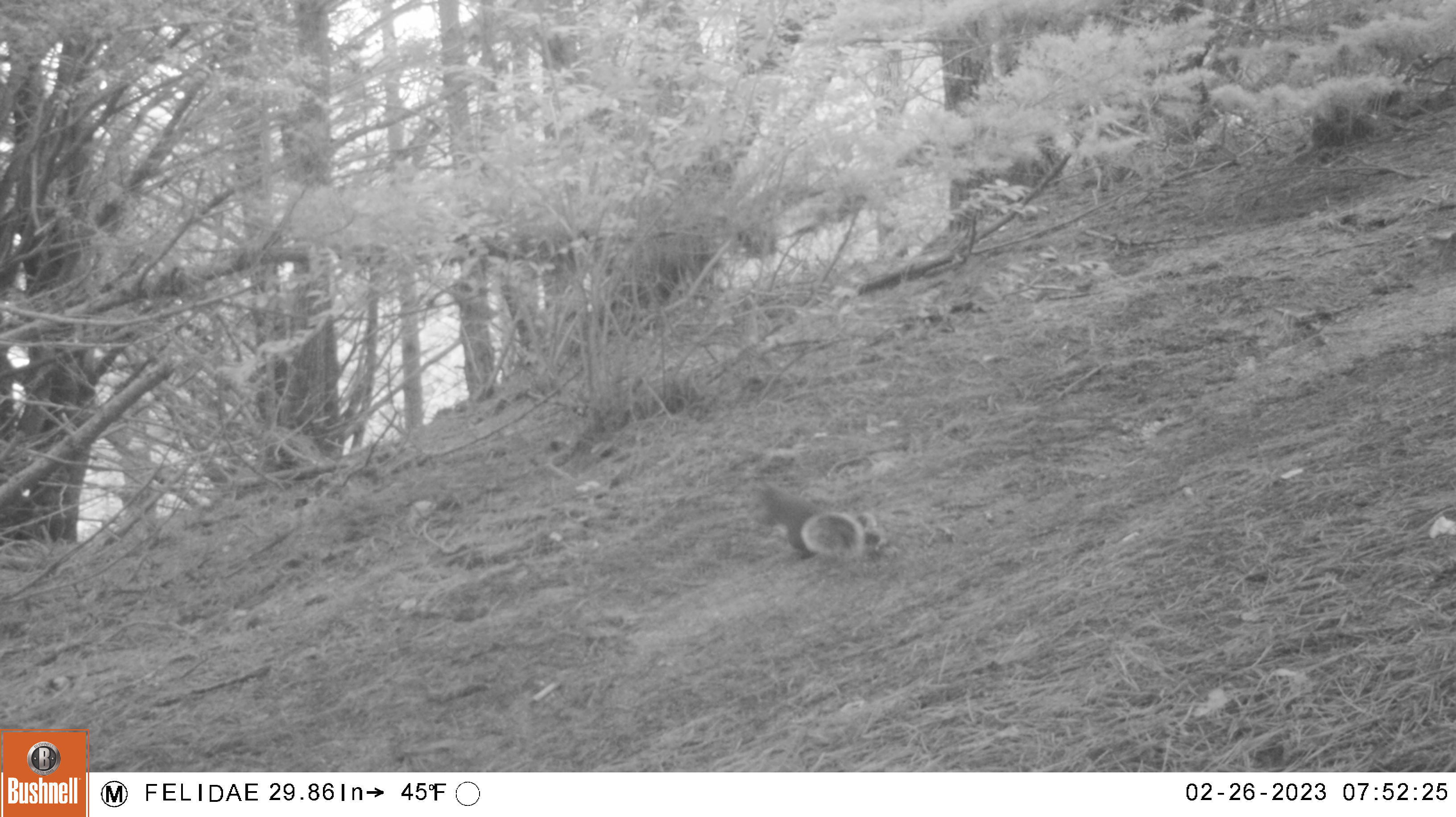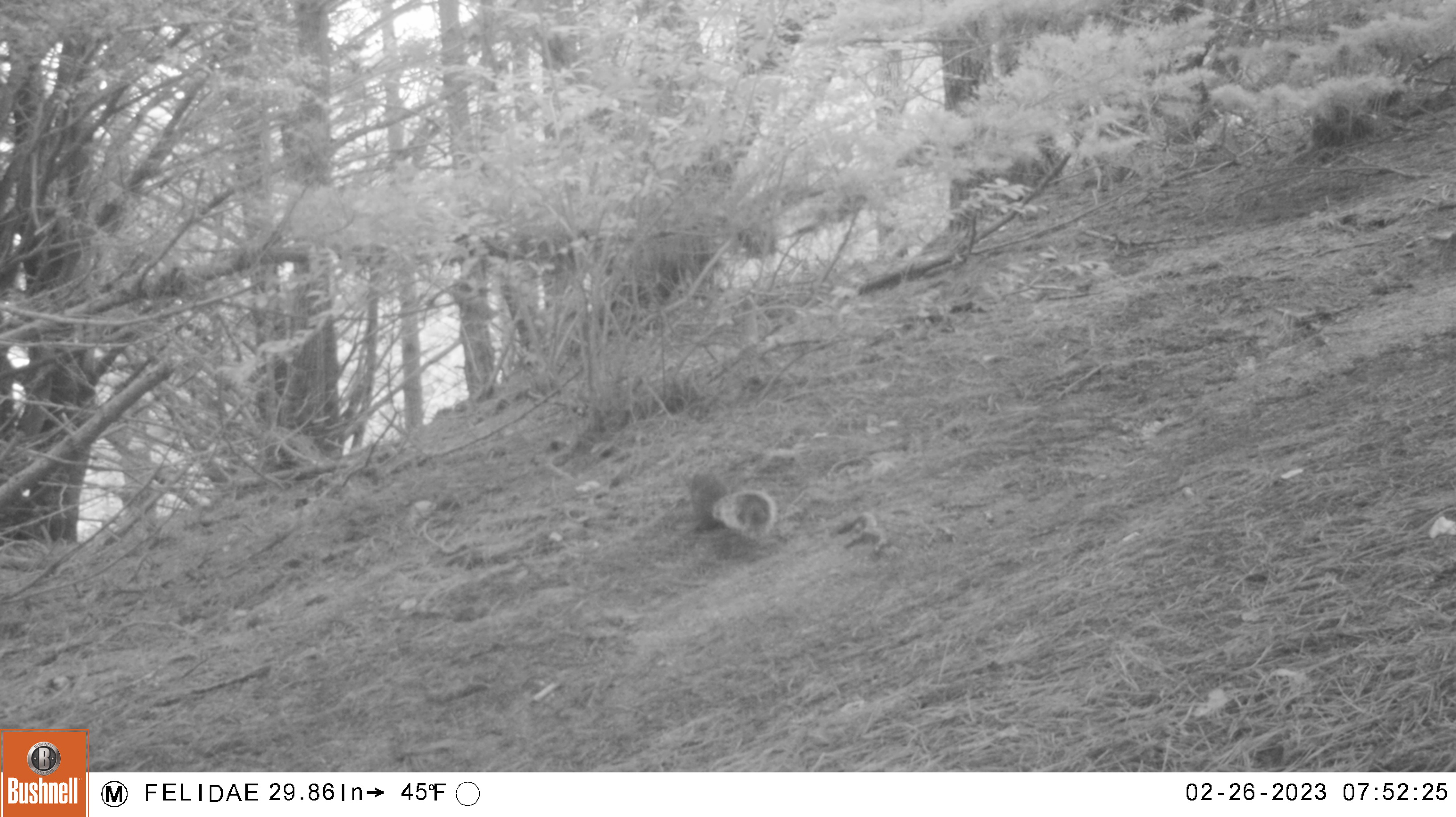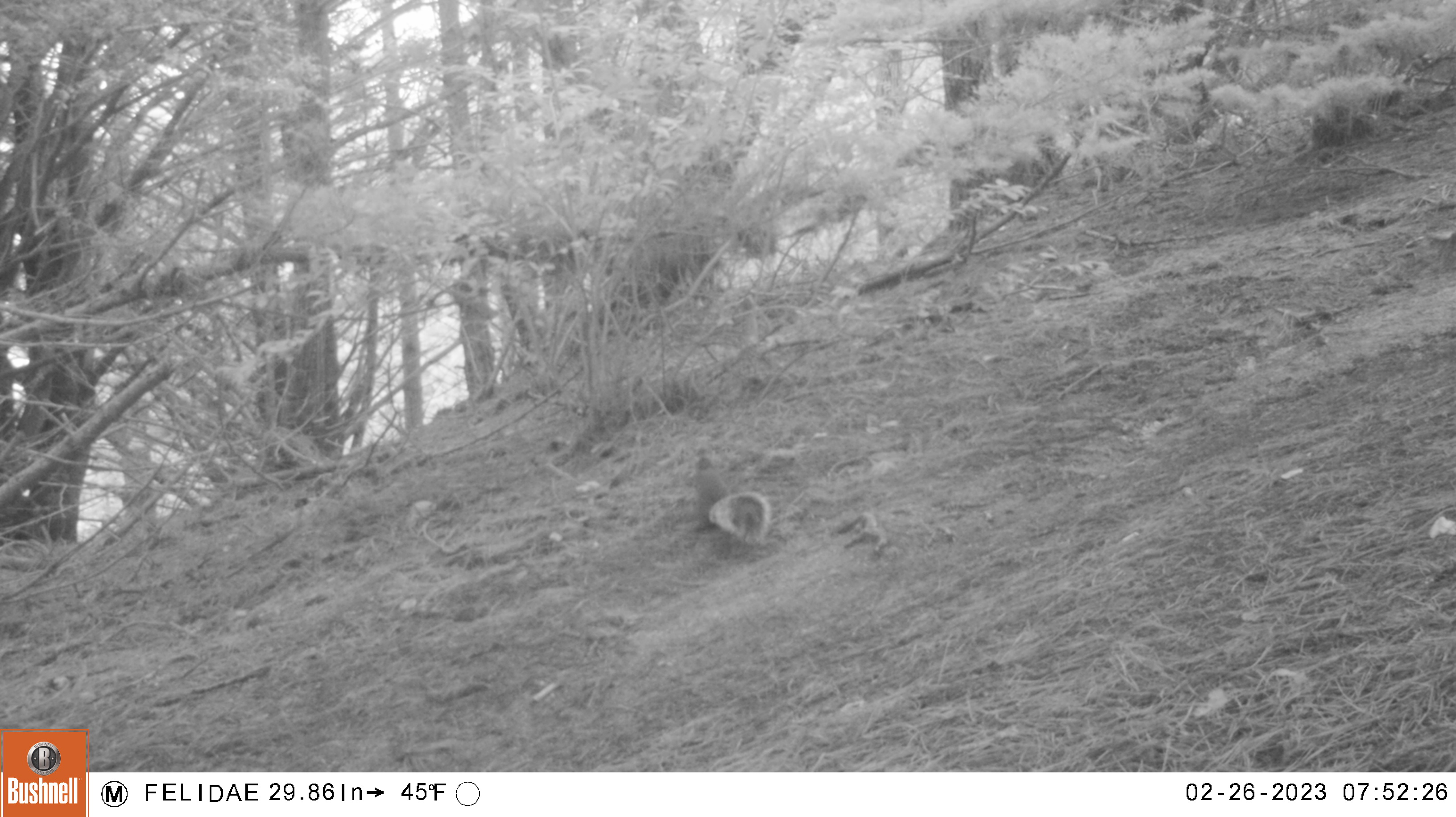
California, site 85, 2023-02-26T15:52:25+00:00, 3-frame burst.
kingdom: Animalia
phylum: Chordata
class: Mammalia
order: Rodentia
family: Sciuridae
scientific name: Sciuridae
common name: squirrel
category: unknown squirrel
Unknown squirrel (squirrel) (Sciuridae).